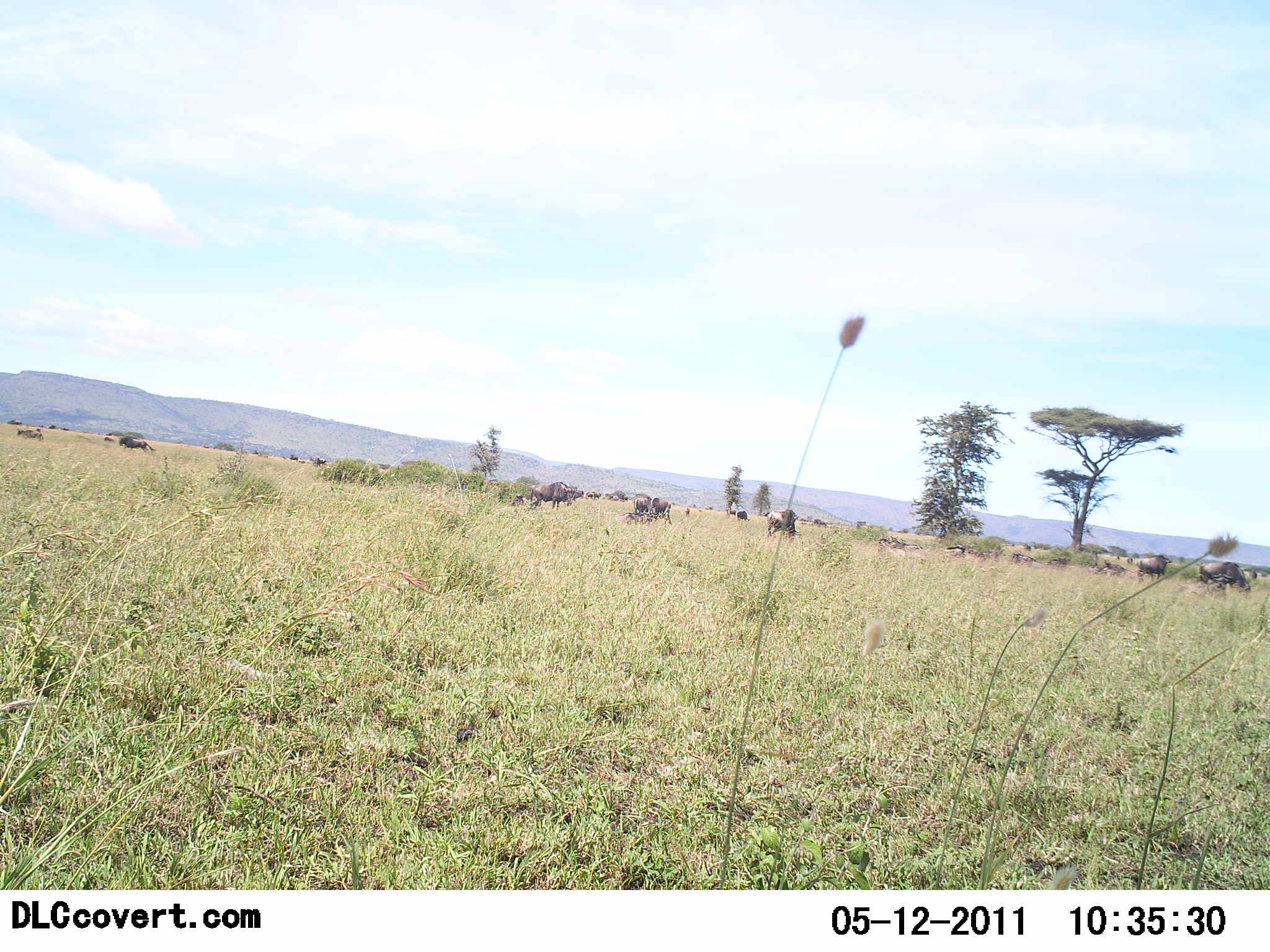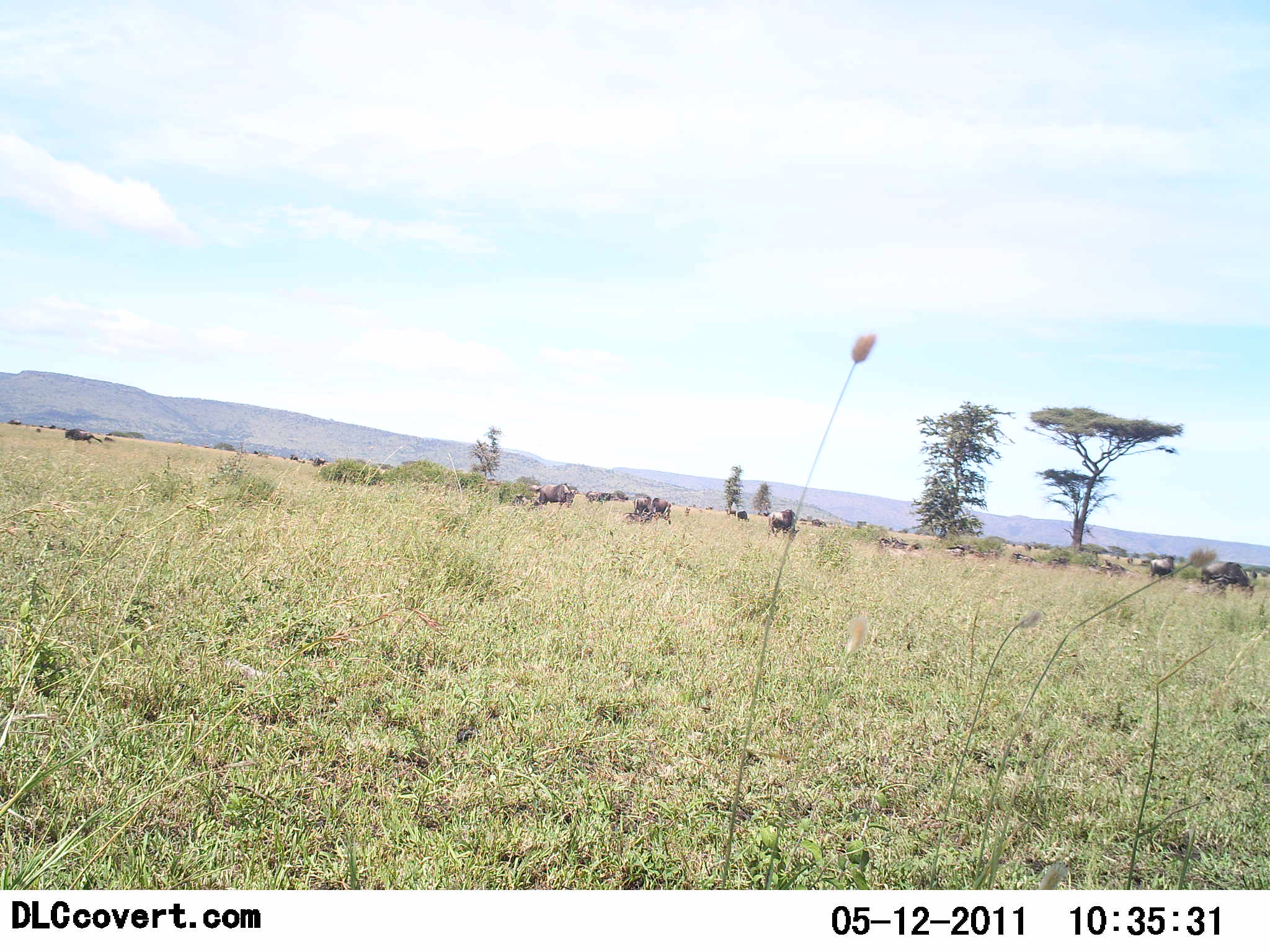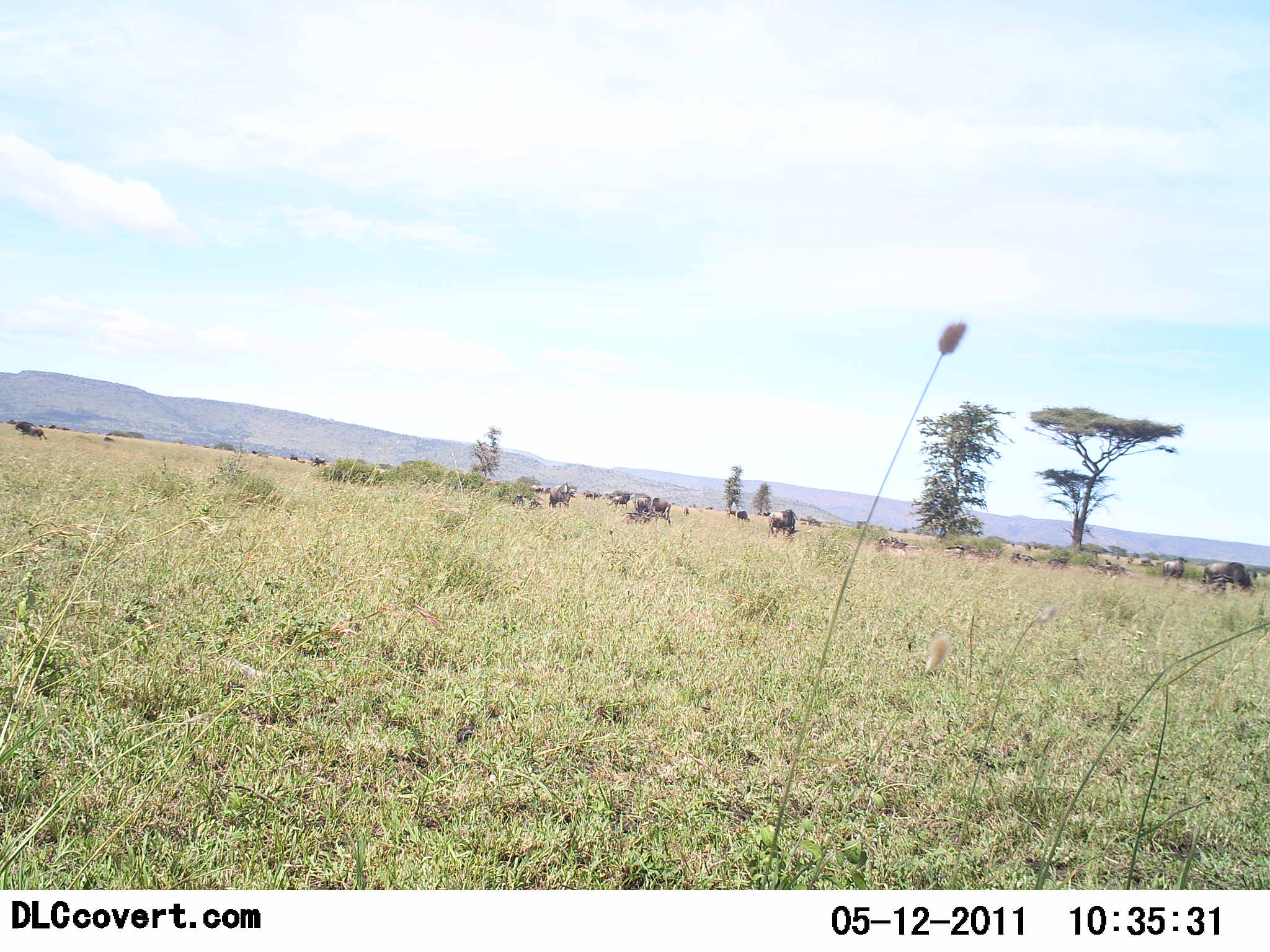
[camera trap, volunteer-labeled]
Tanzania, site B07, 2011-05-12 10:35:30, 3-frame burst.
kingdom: Animalia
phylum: Chordata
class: Mammalia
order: Artiodactyla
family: Bovidae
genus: Connochaetes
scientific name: Connochaetes taurinus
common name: blue wildebeest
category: wildebeest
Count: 11-50.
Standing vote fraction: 78%.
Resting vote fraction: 11%.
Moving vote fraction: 67%.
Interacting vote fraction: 11%.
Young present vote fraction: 0%.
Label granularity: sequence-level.